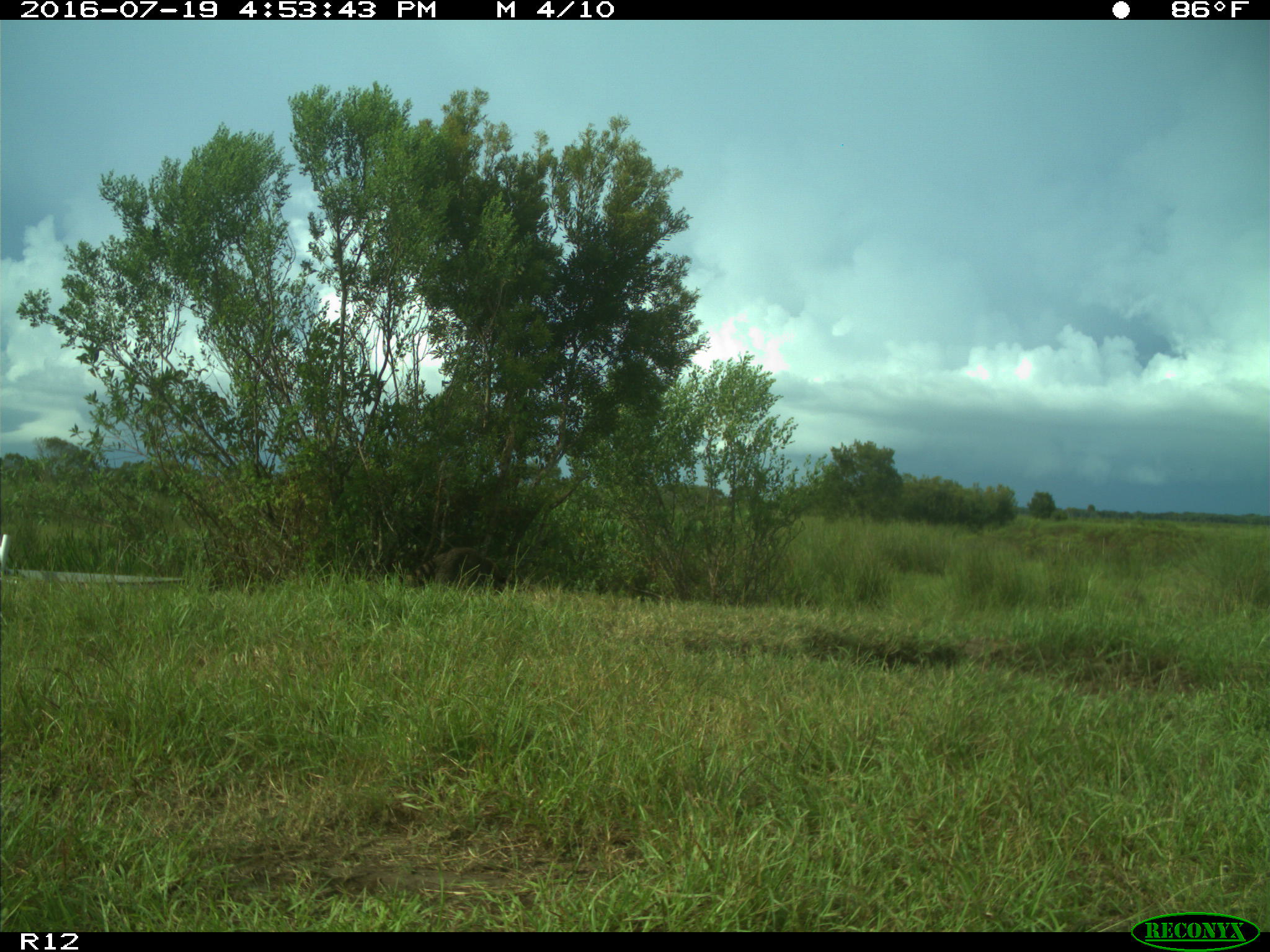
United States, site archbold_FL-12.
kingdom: Animalia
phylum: Chordata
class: Mammalia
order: Carnivora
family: Procyonidae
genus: Procyon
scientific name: Procyon lotor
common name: common raccoon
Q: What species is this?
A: Procyon lotor (common raccoon).